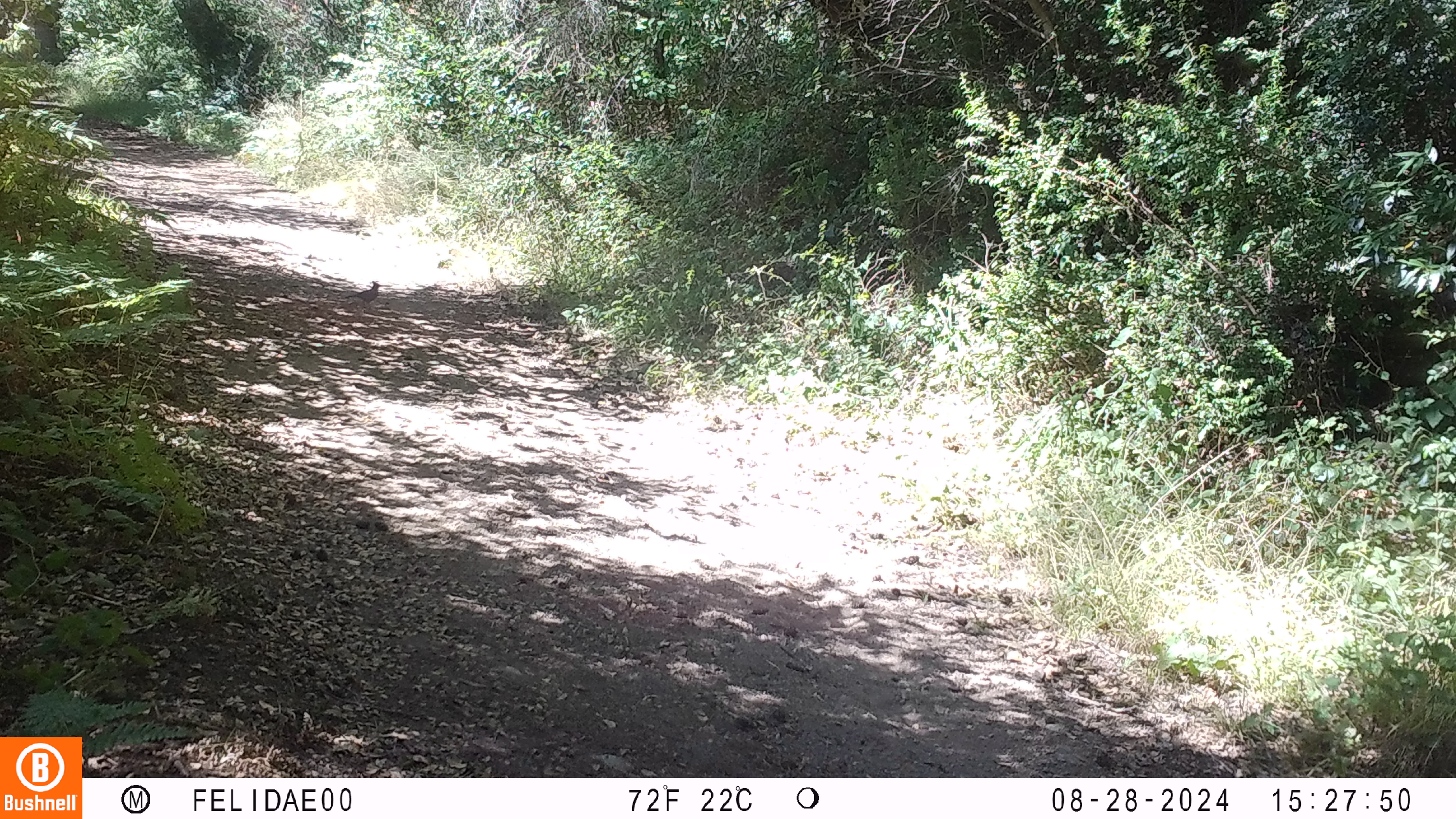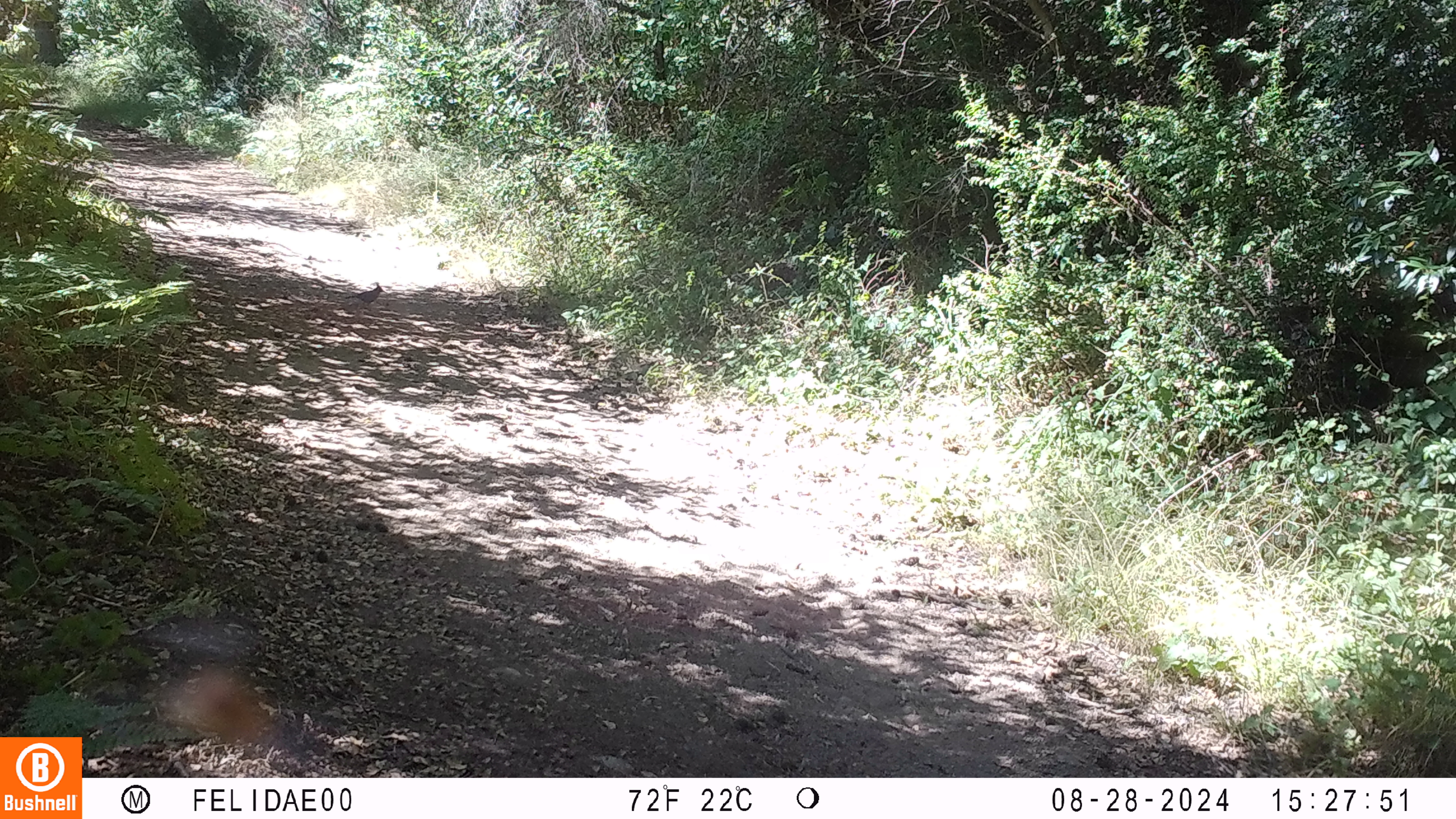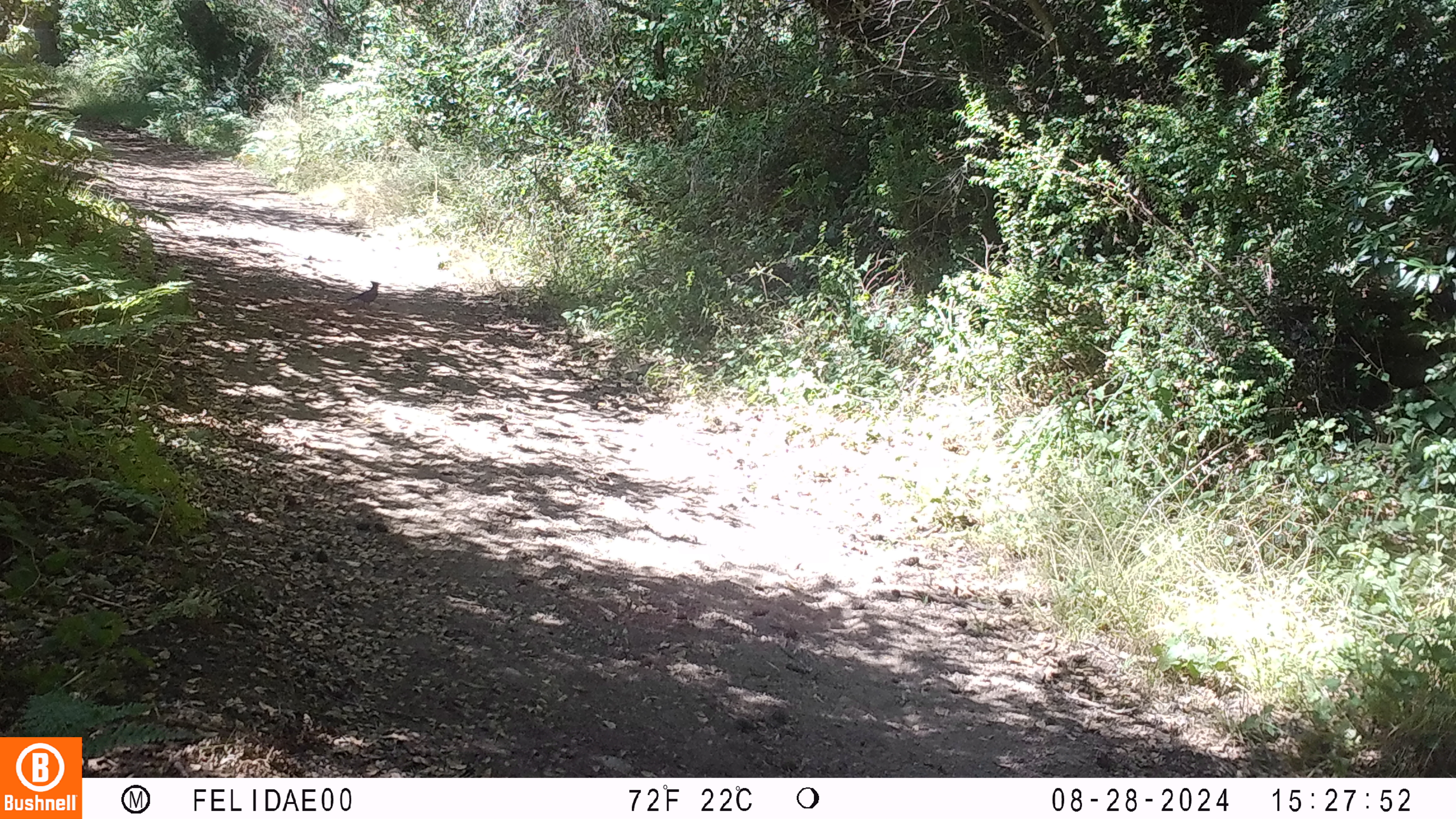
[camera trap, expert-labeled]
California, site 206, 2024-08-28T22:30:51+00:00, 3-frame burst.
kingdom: Animalia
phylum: Chordata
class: Aves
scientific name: Aves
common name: bird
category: unknown bird